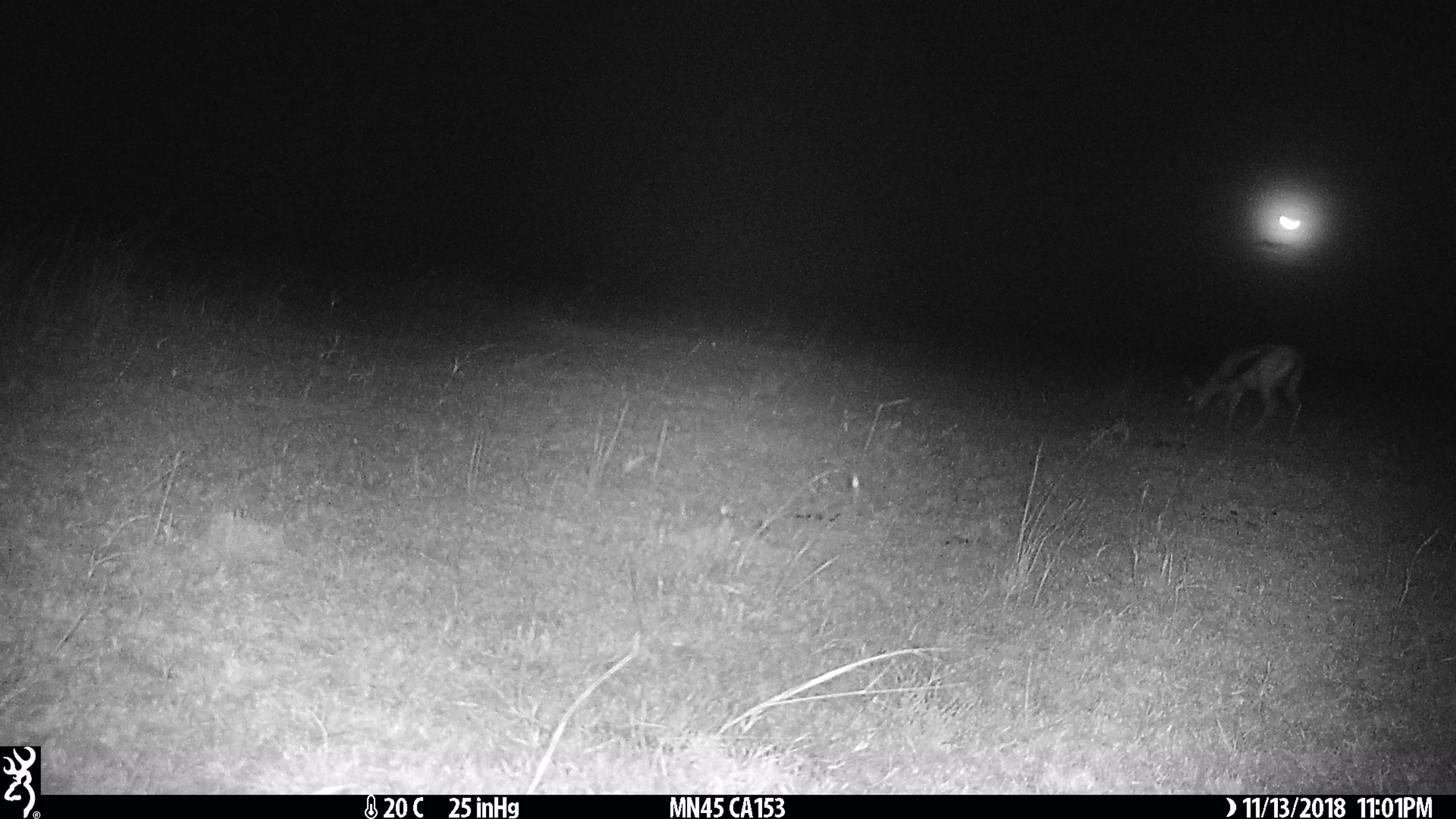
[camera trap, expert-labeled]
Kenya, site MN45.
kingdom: Animalia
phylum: Chordata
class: Mammalia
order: Artiodactyla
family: Bovidae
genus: Eudorcas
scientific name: Eudorcas thomsonii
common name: thomon's gazelle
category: gazelle thomsons